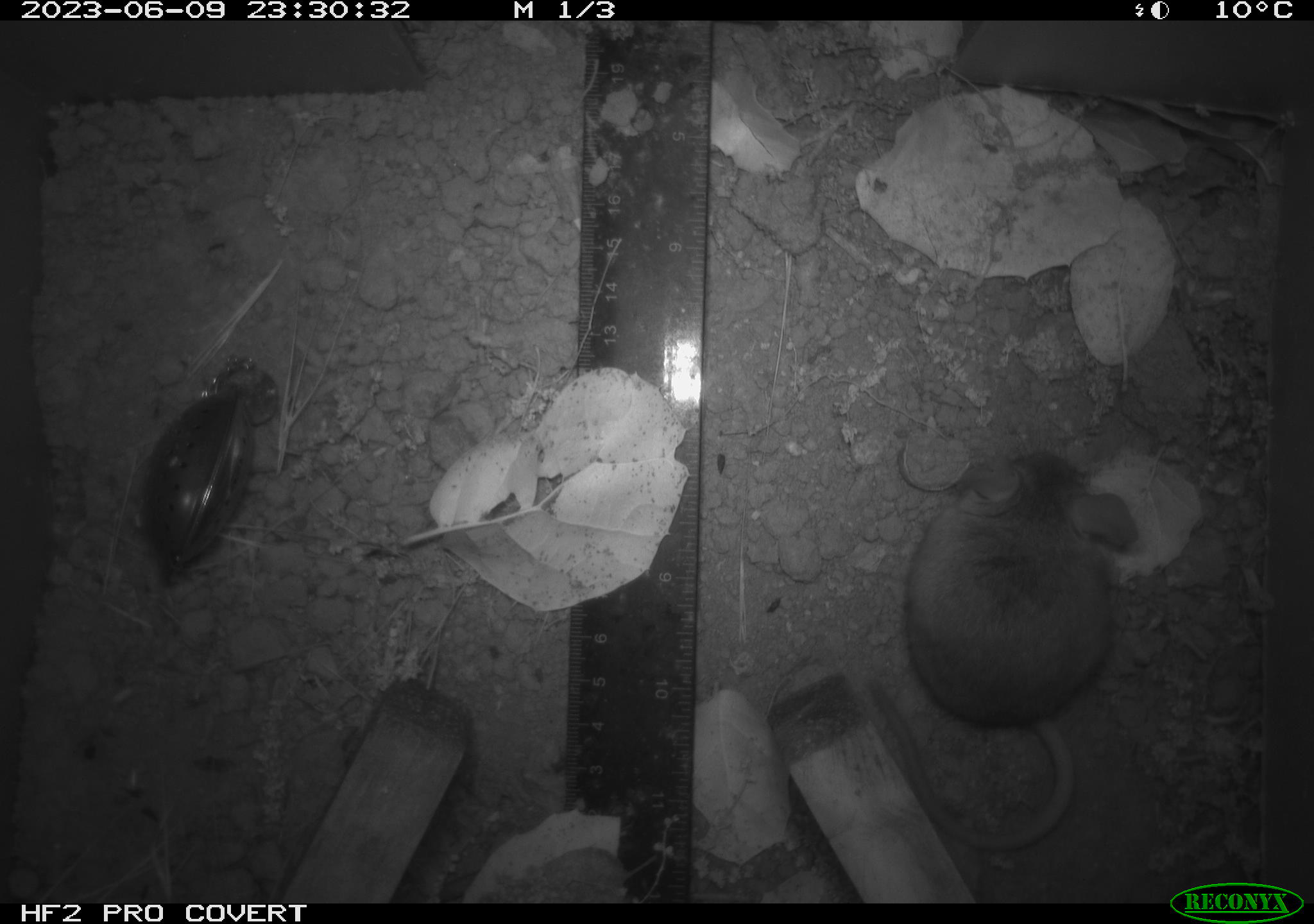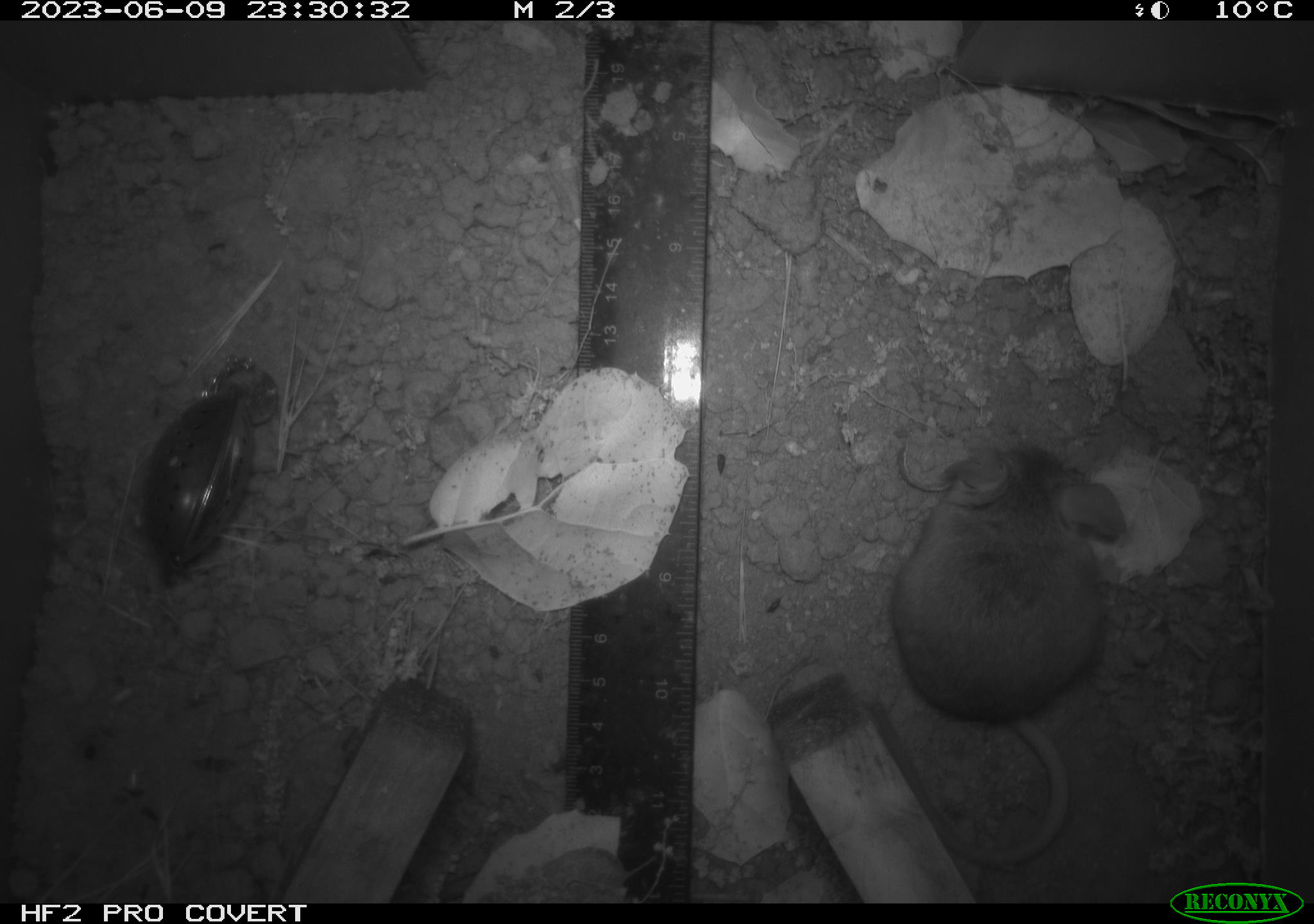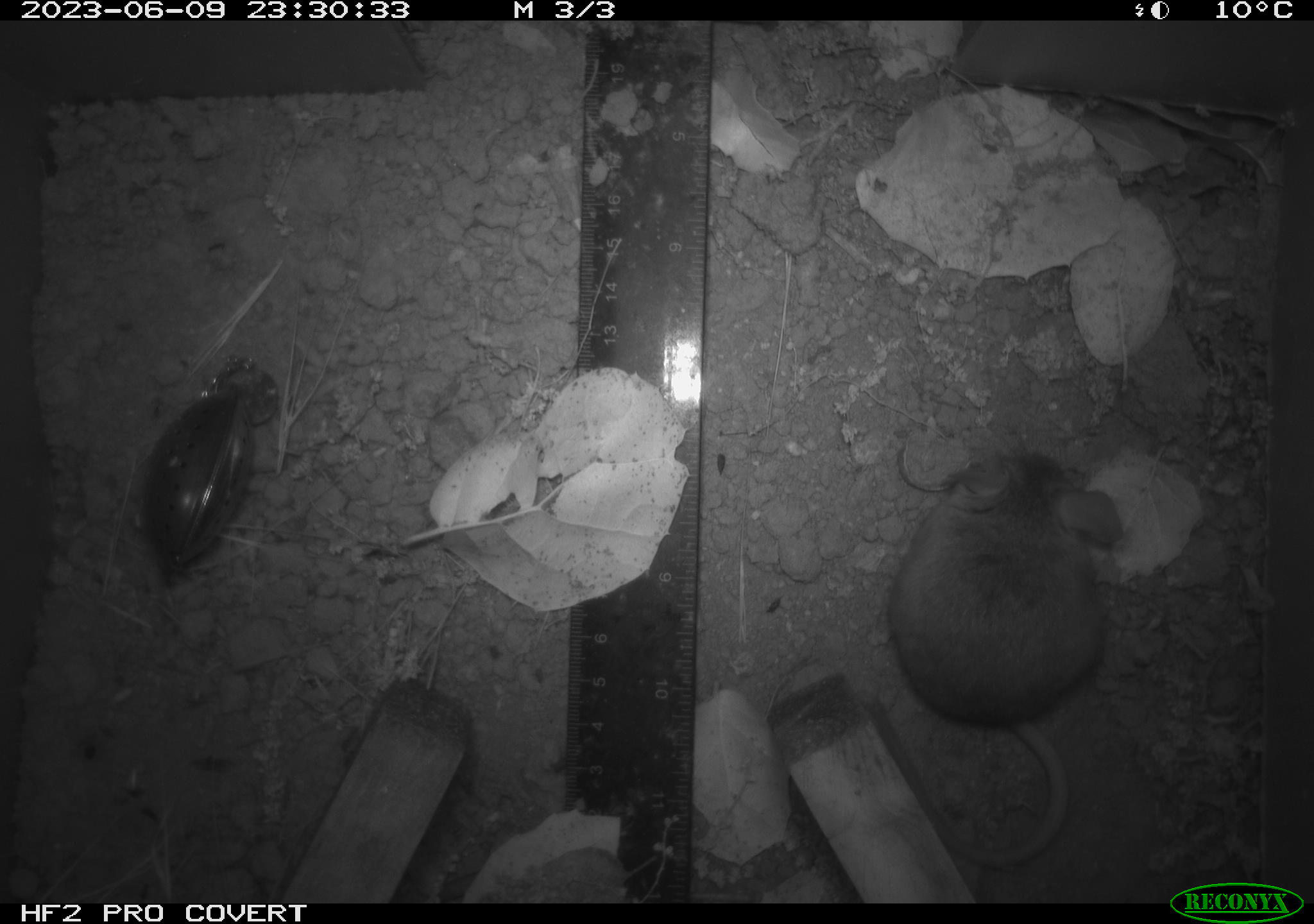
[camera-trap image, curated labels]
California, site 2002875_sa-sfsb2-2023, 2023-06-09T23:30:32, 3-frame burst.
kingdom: Animalia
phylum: Chordata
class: Mammalia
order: Rodentia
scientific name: Rodentia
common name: mouse species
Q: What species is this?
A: Mouse species (Rodentia).